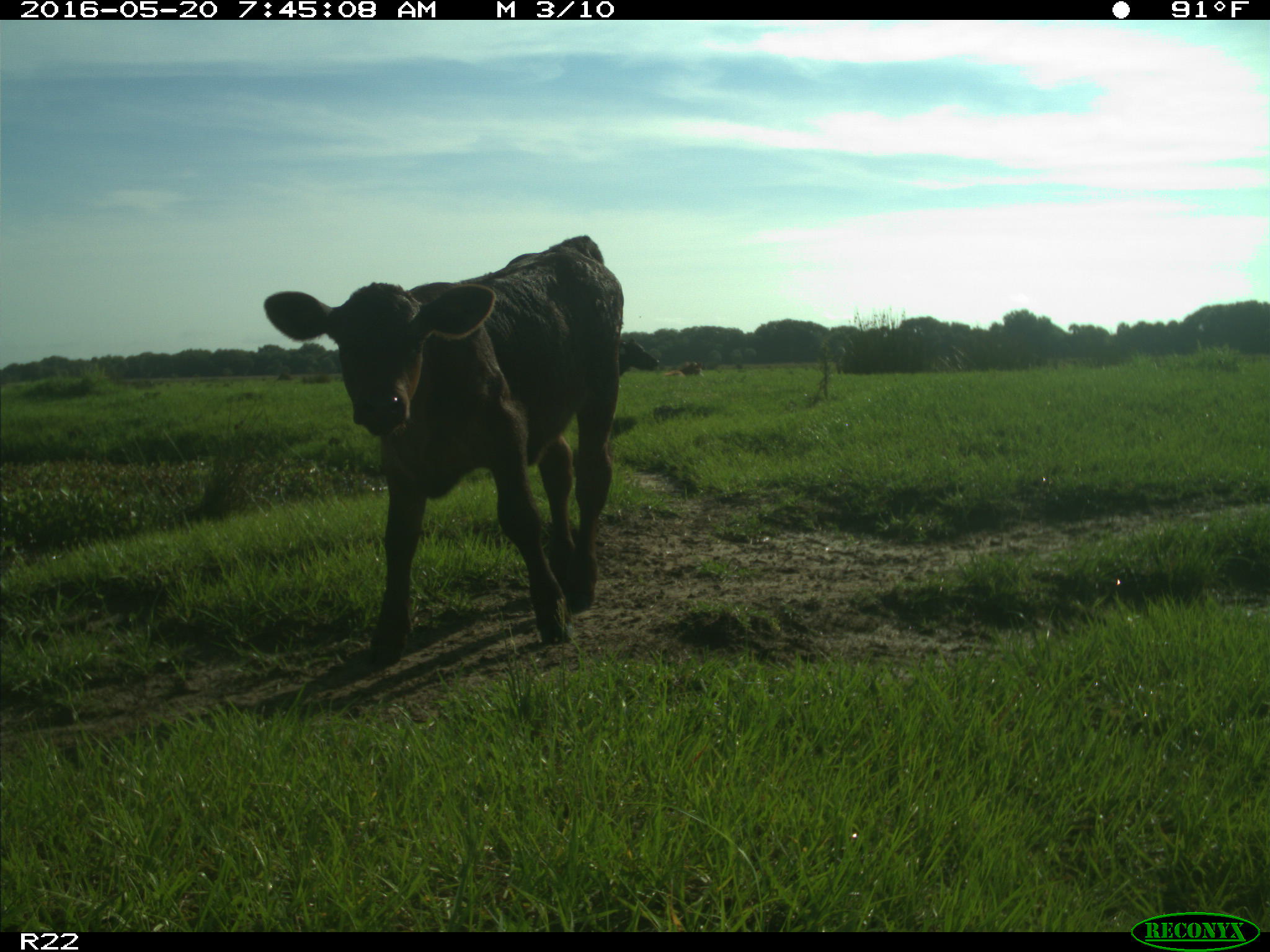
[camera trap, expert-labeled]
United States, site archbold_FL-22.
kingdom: Animalia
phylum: Chordata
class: Mammalia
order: Artiodactyla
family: Bovidae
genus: Bos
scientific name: Bos taurus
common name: domestic cow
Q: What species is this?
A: Bos taurus (domestic cow).